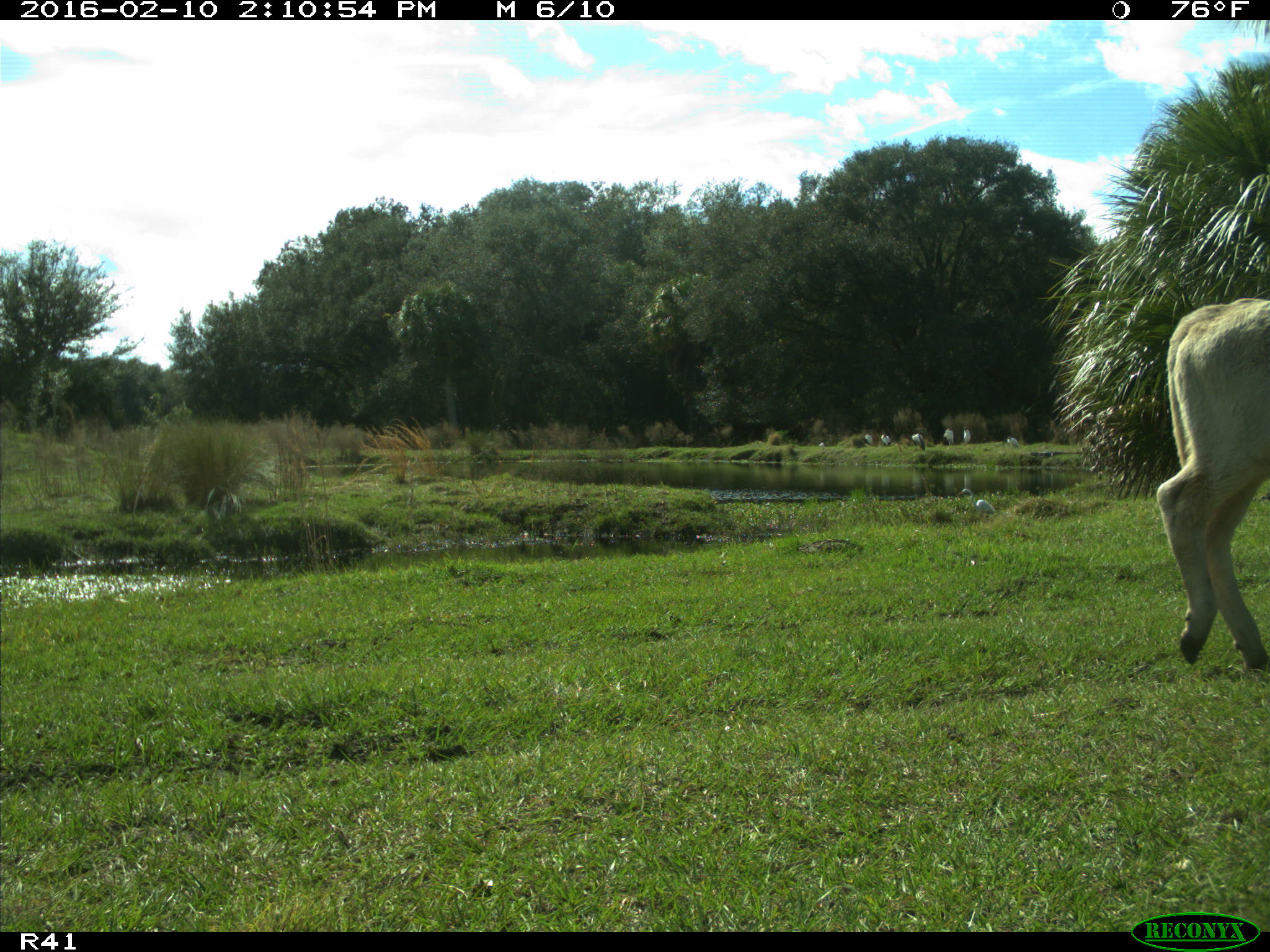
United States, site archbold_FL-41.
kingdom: Animalia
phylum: Chordata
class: Mammalia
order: Artiodactyla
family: Bovidae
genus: Bos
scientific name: Bos taurus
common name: domestic cow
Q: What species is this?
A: Bos taurus (domestic cow).